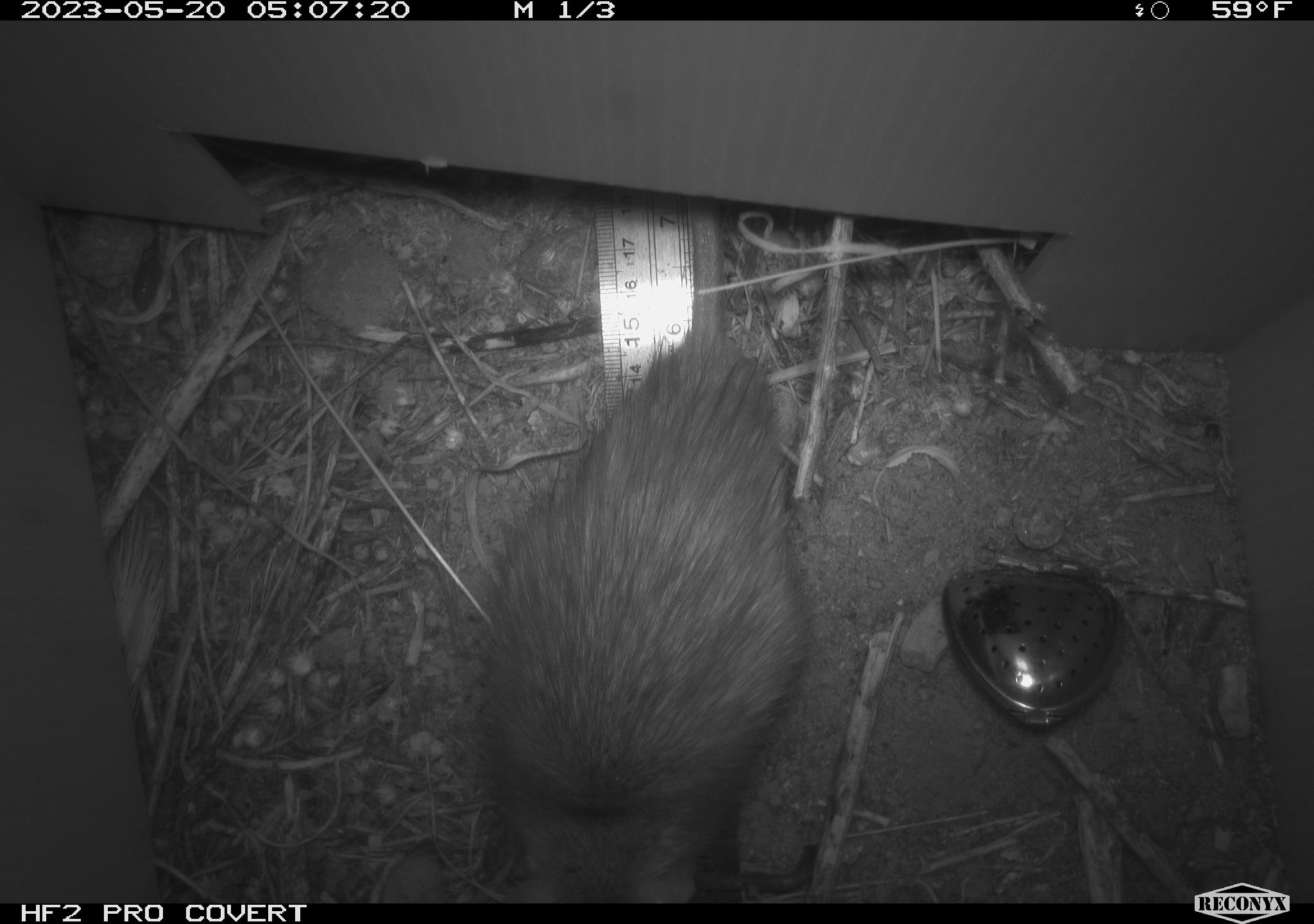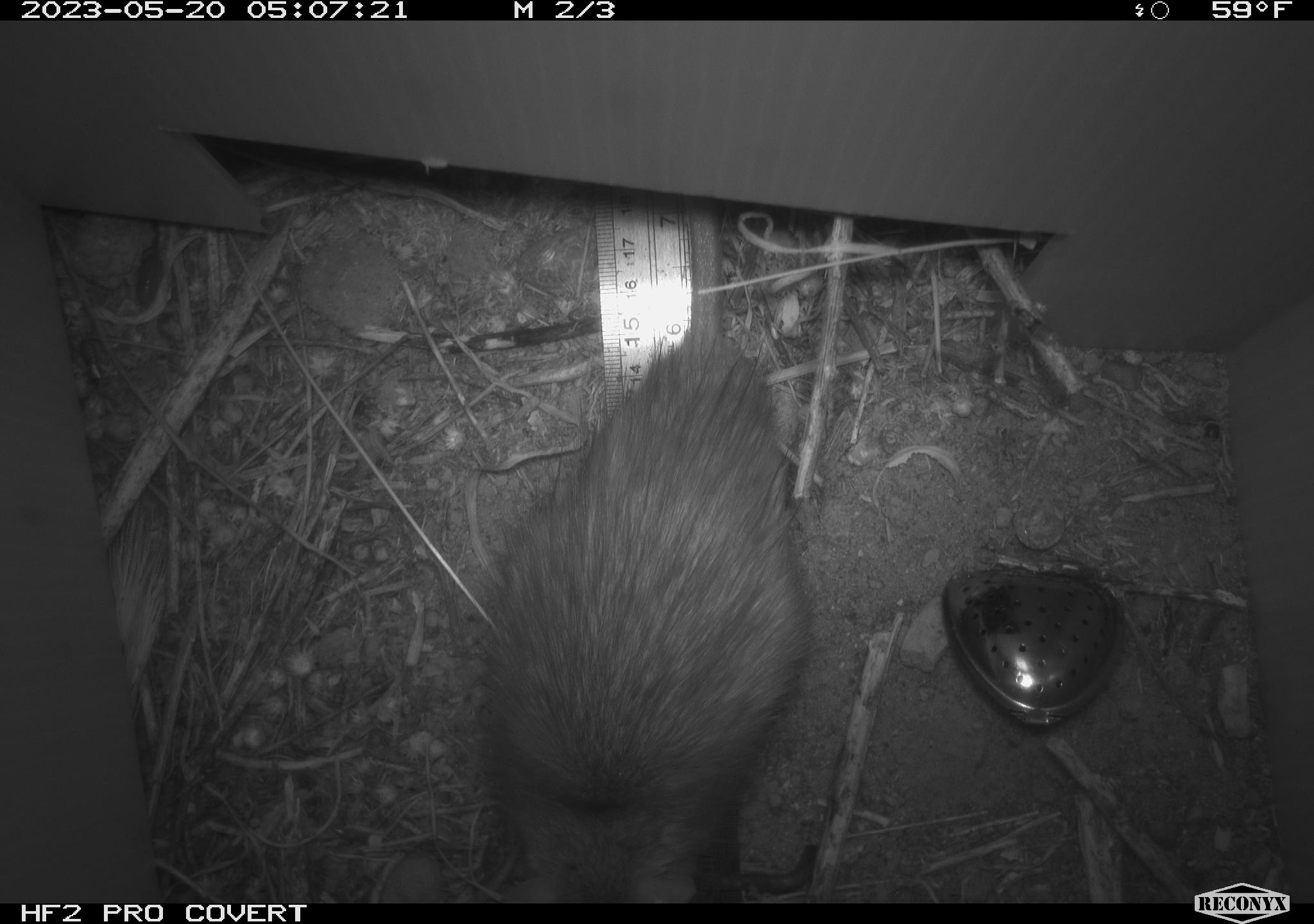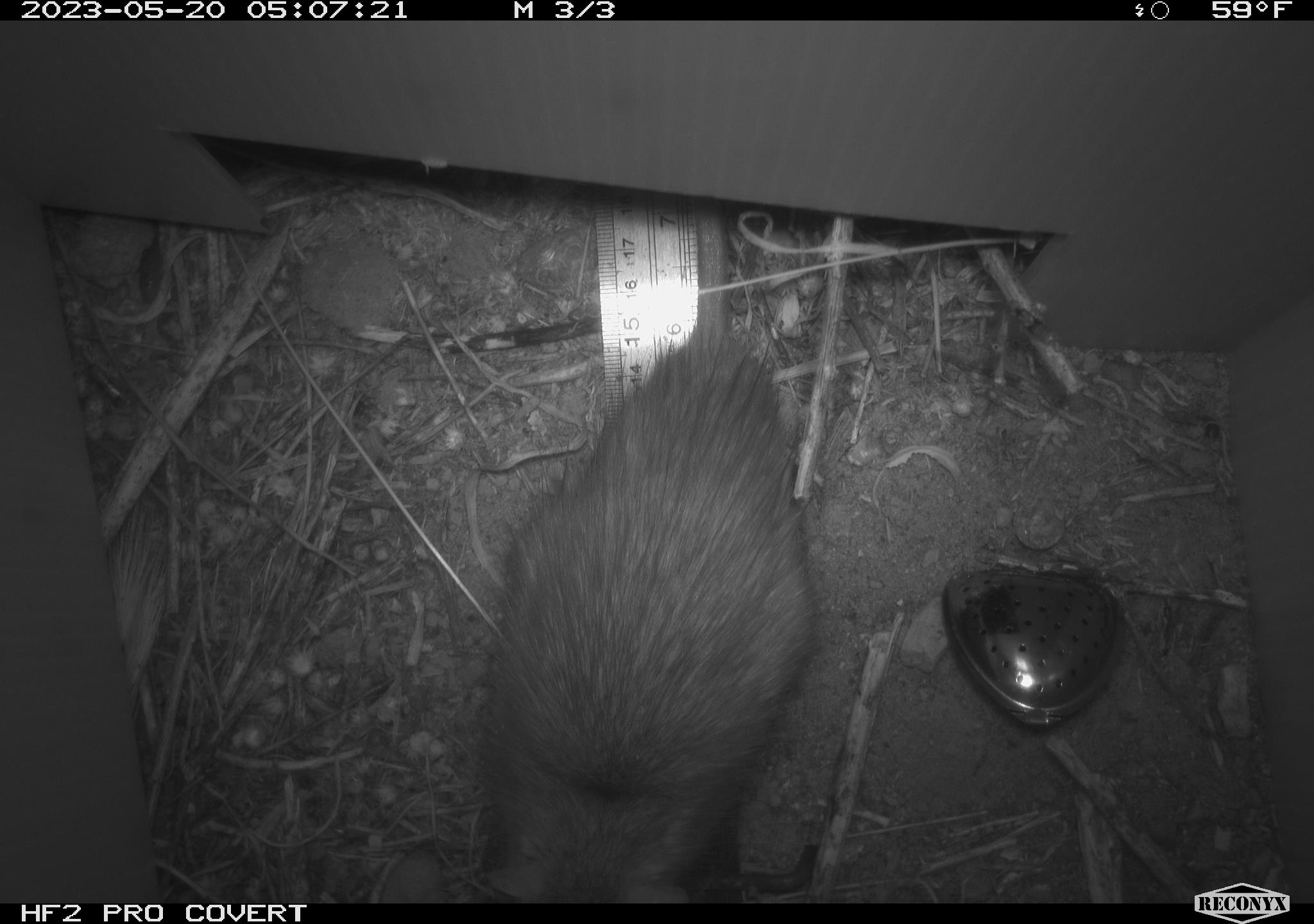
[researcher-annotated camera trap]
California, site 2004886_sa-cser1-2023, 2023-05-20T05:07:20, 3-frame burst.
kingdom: Animalia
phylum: Chordata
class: Mammalia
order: Rodentia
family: Muridae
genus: Rattus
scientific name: Rattus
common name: rat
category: rattus species